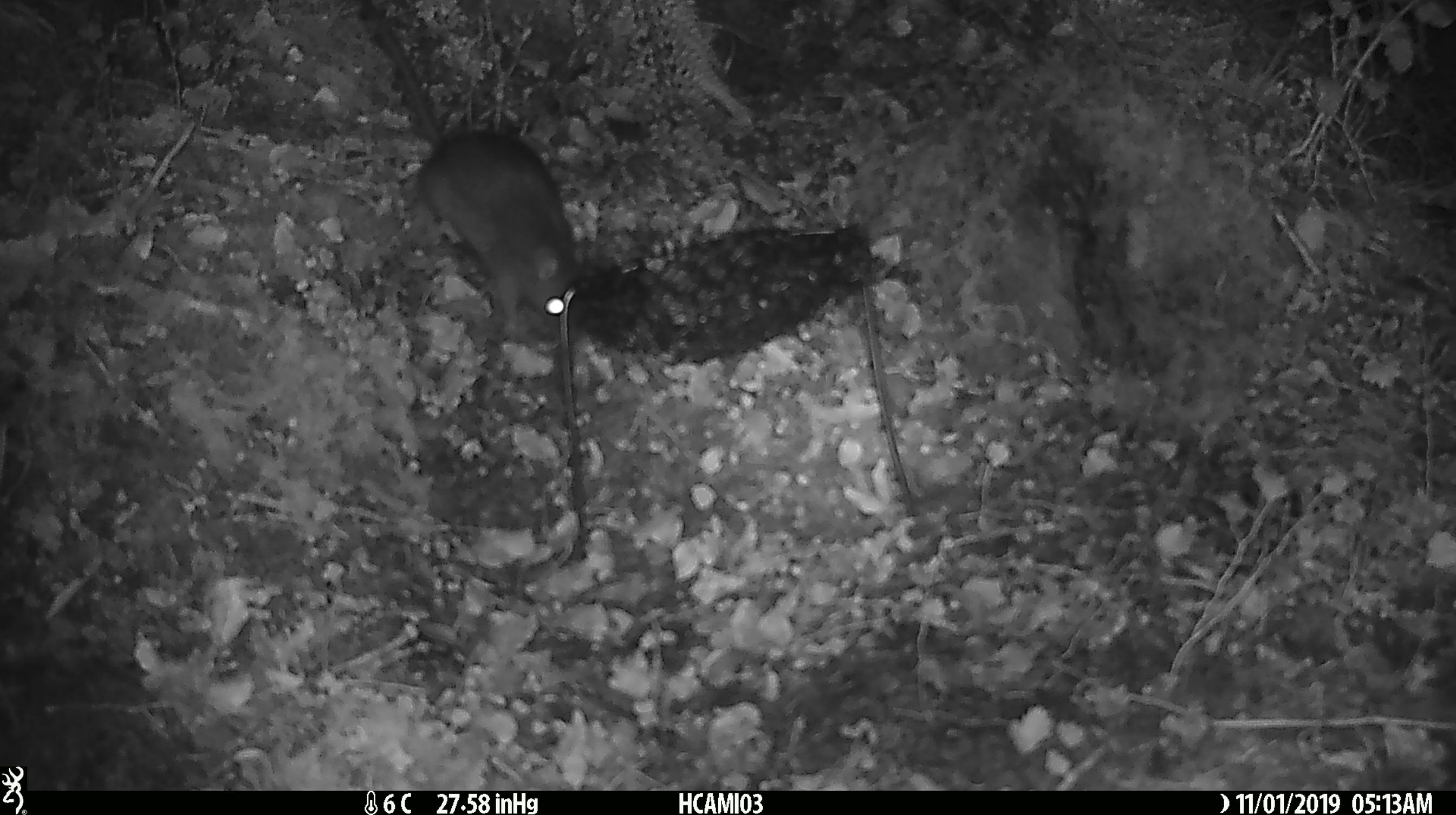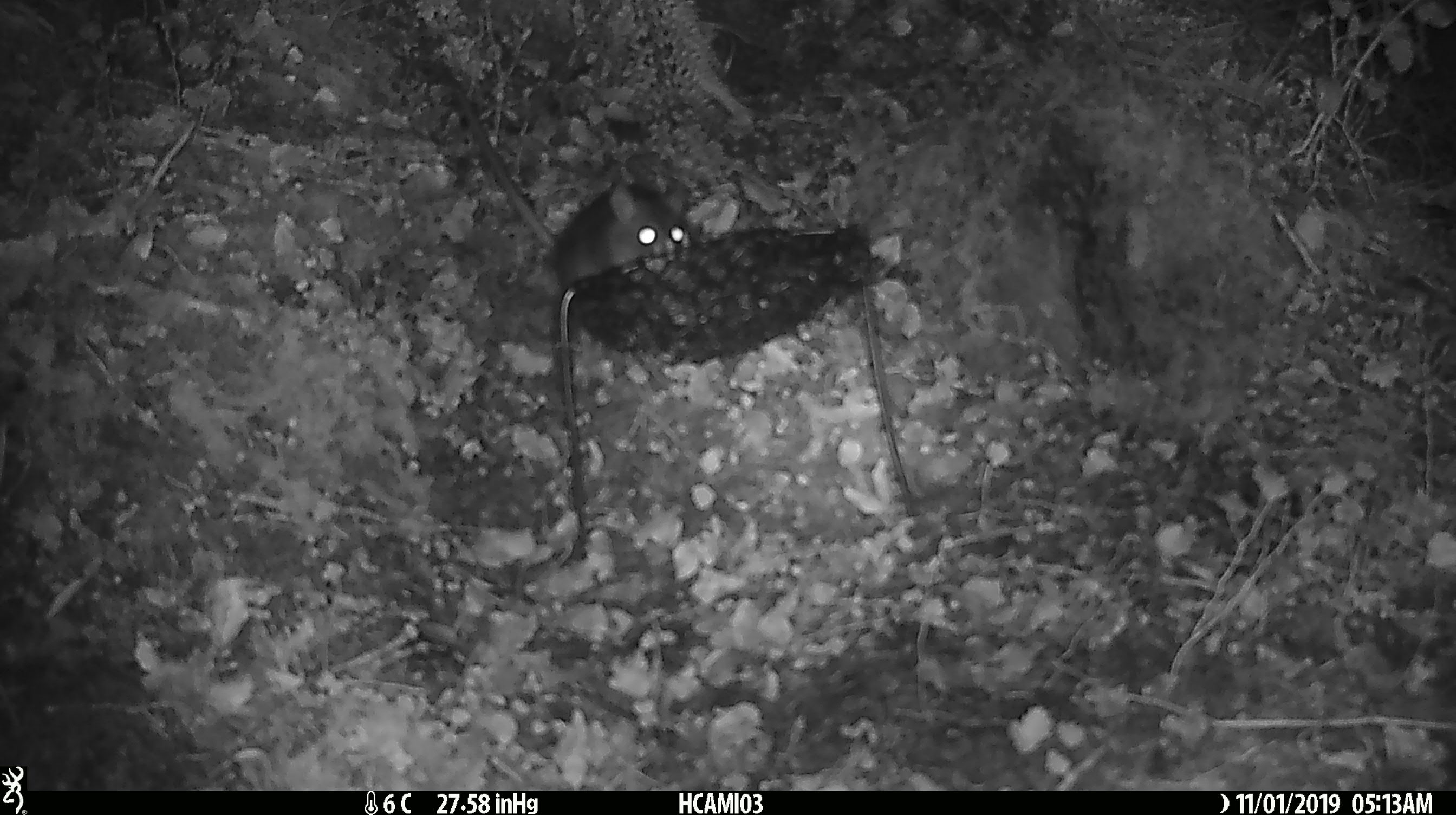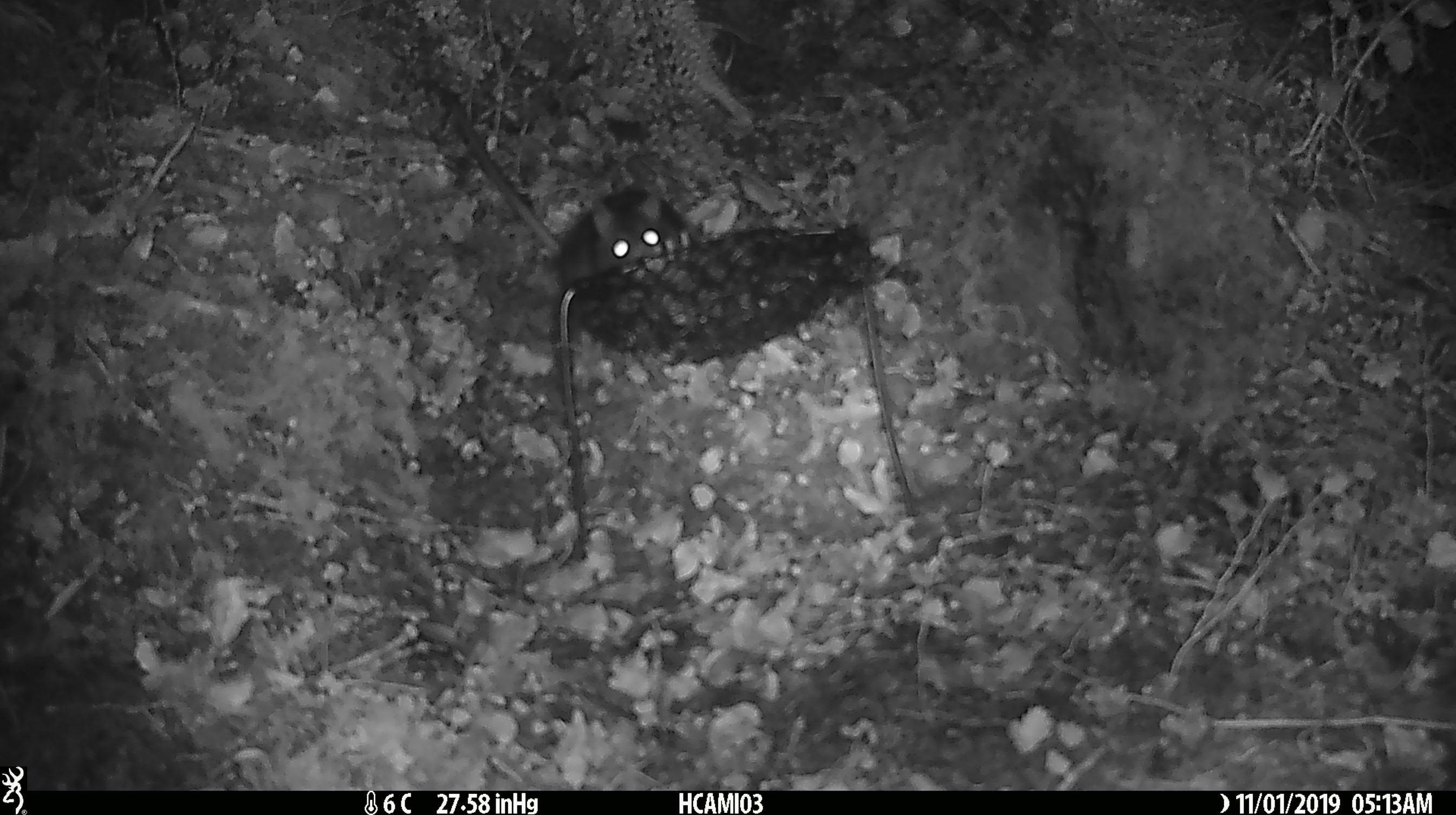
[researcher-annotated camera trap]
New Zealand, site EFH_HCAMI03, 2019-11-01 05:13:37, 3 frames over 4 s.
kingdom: Animalia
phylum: Chordata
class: Mammalia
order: Rodentia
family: Muridae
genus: Rattus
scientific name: Rattus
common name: rat